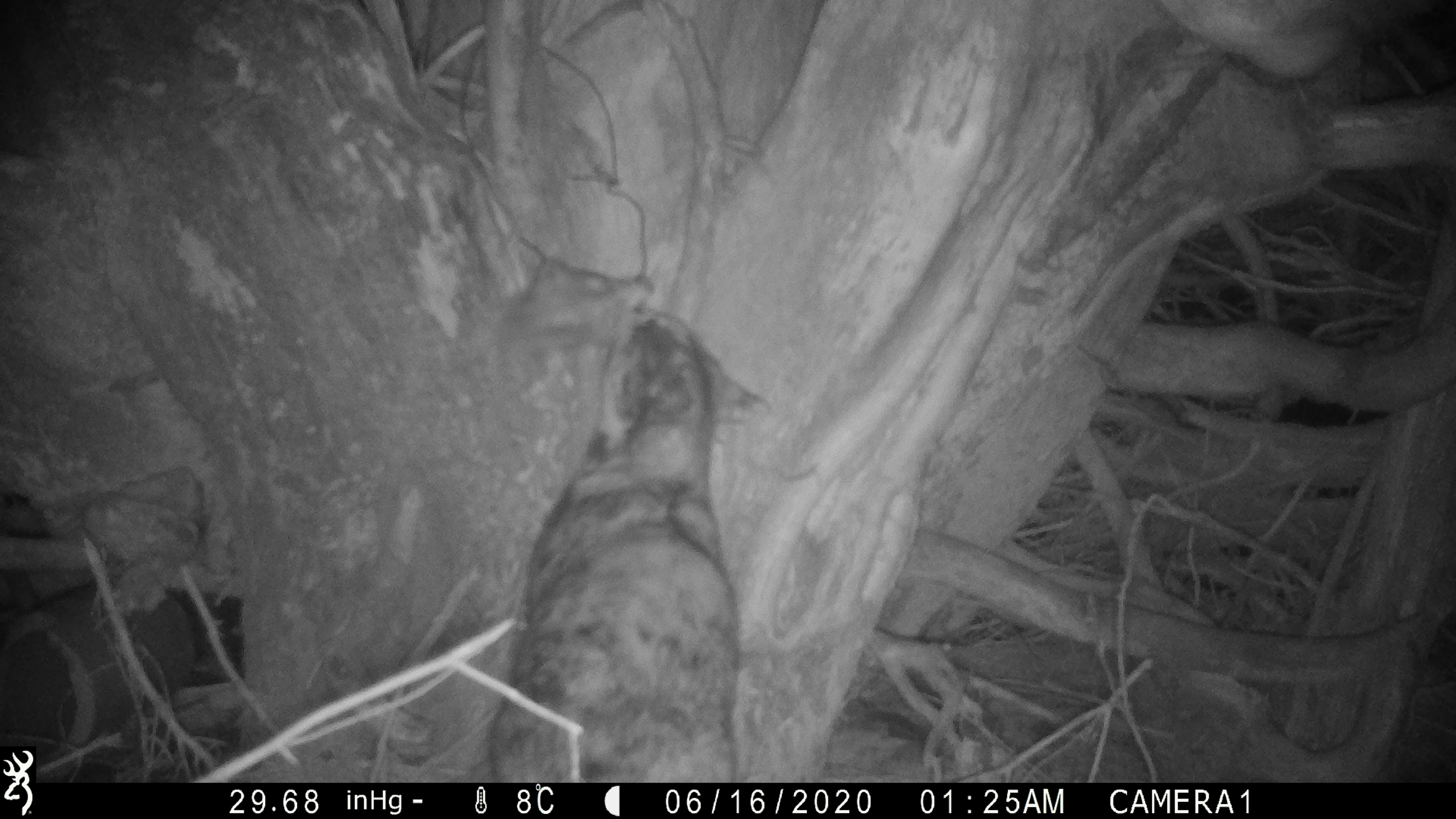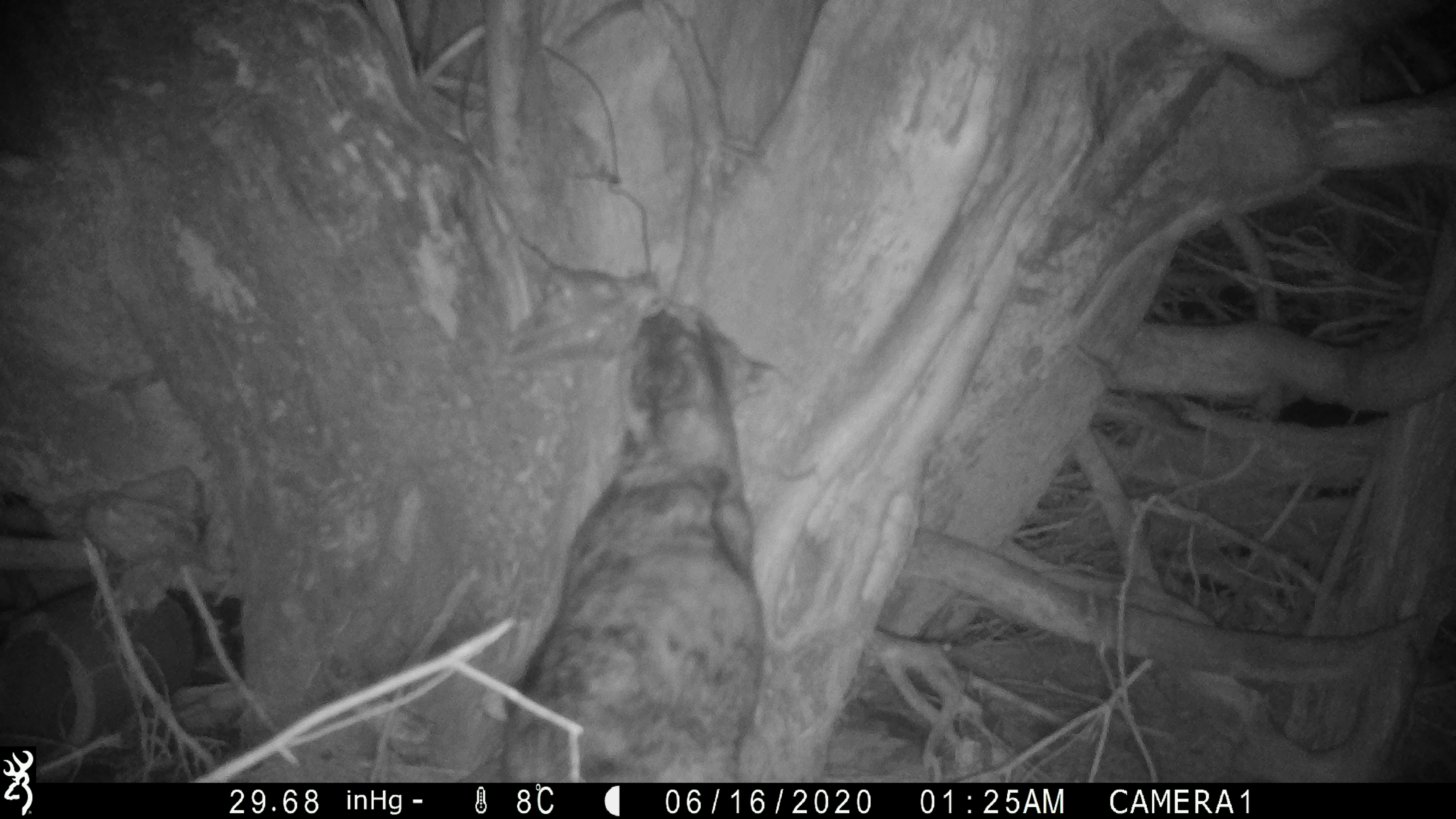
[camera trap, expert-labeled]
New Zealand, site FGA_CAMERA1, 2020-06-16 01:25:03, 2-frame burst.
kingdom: Animalia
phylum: Chordata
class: Mammalia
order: Carnivora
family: Felidae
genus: Felis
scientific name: Felis catus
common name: domestic cat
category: cat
Cat (domestic cat) (Felis catus).